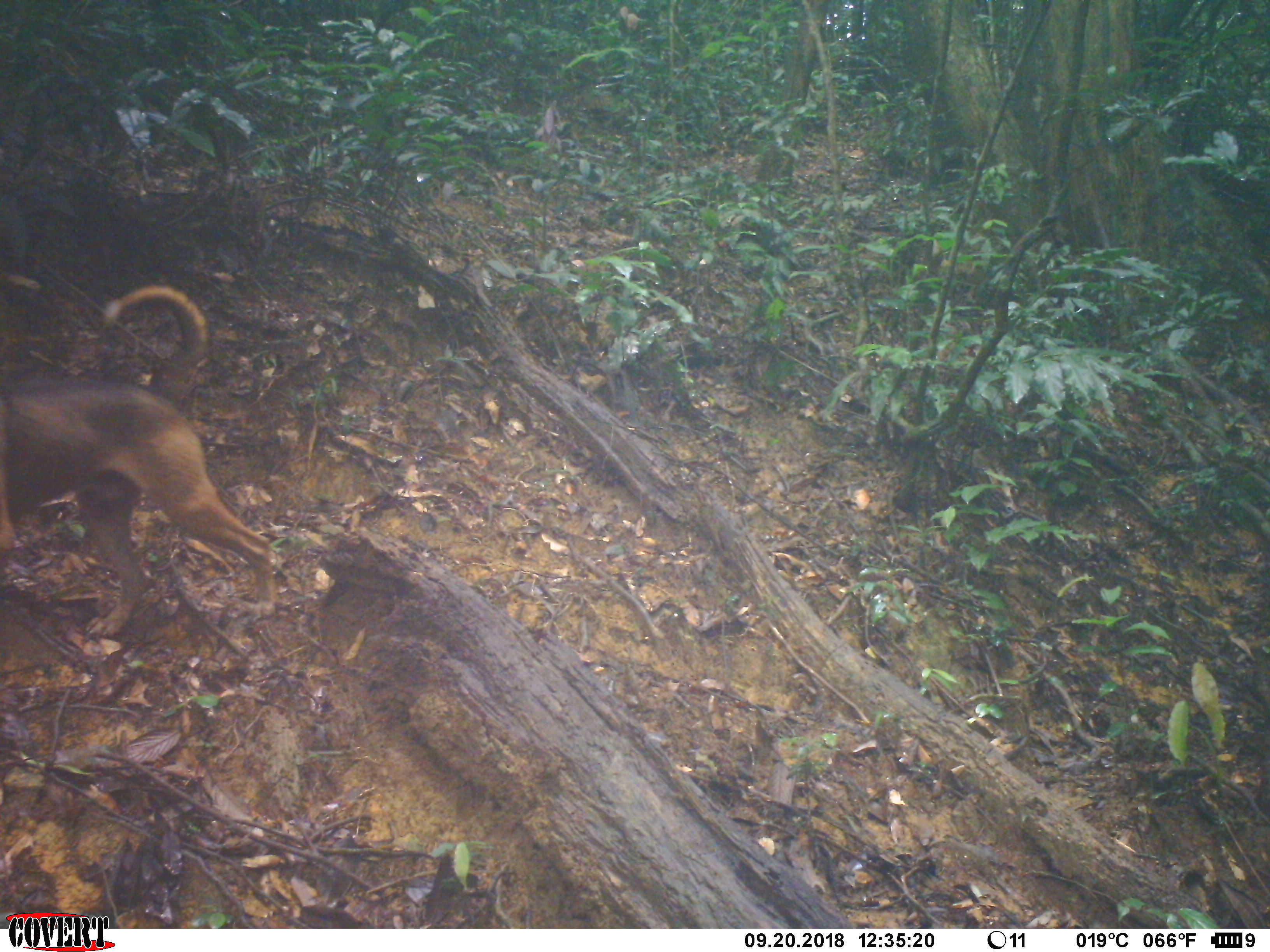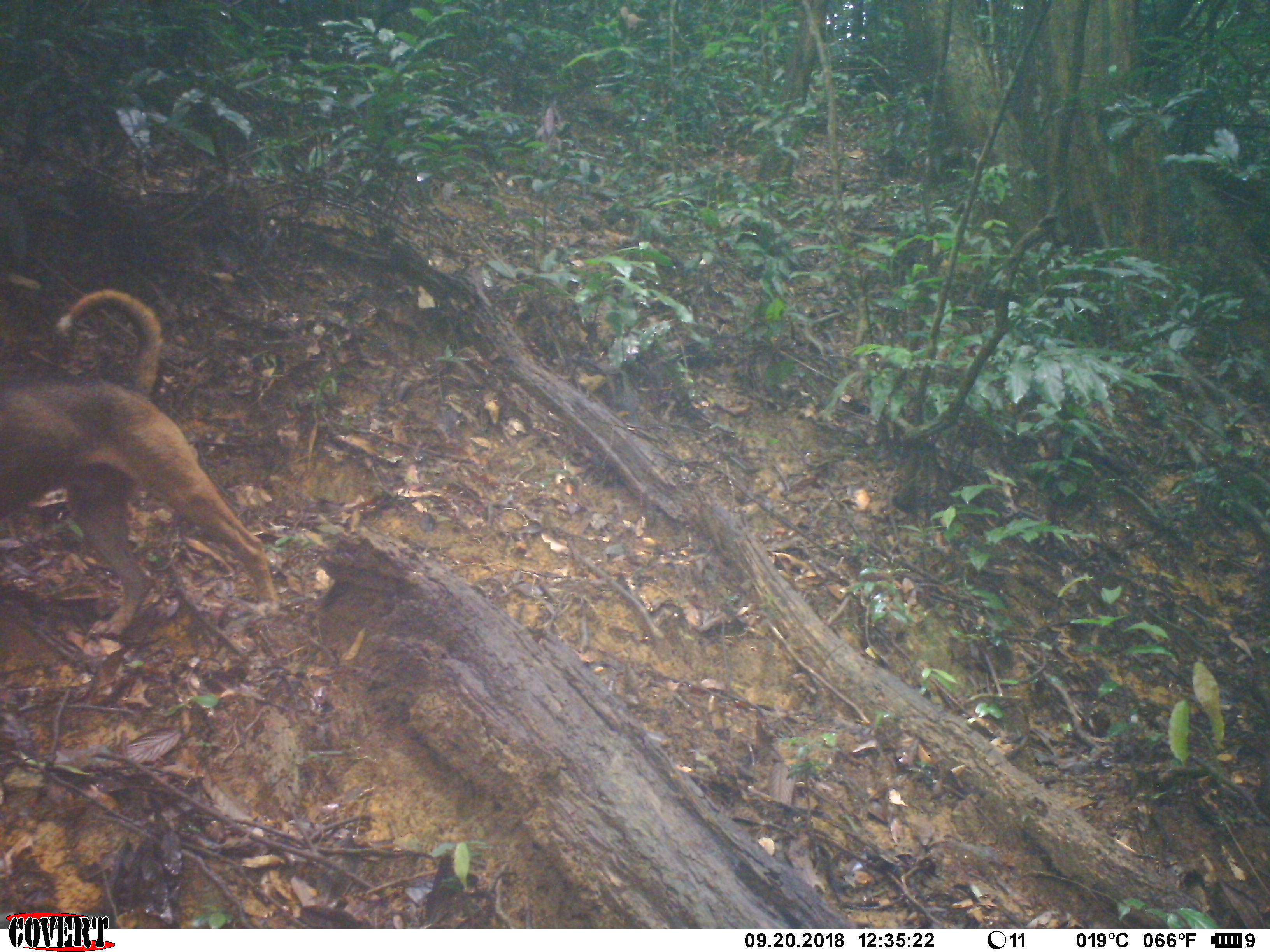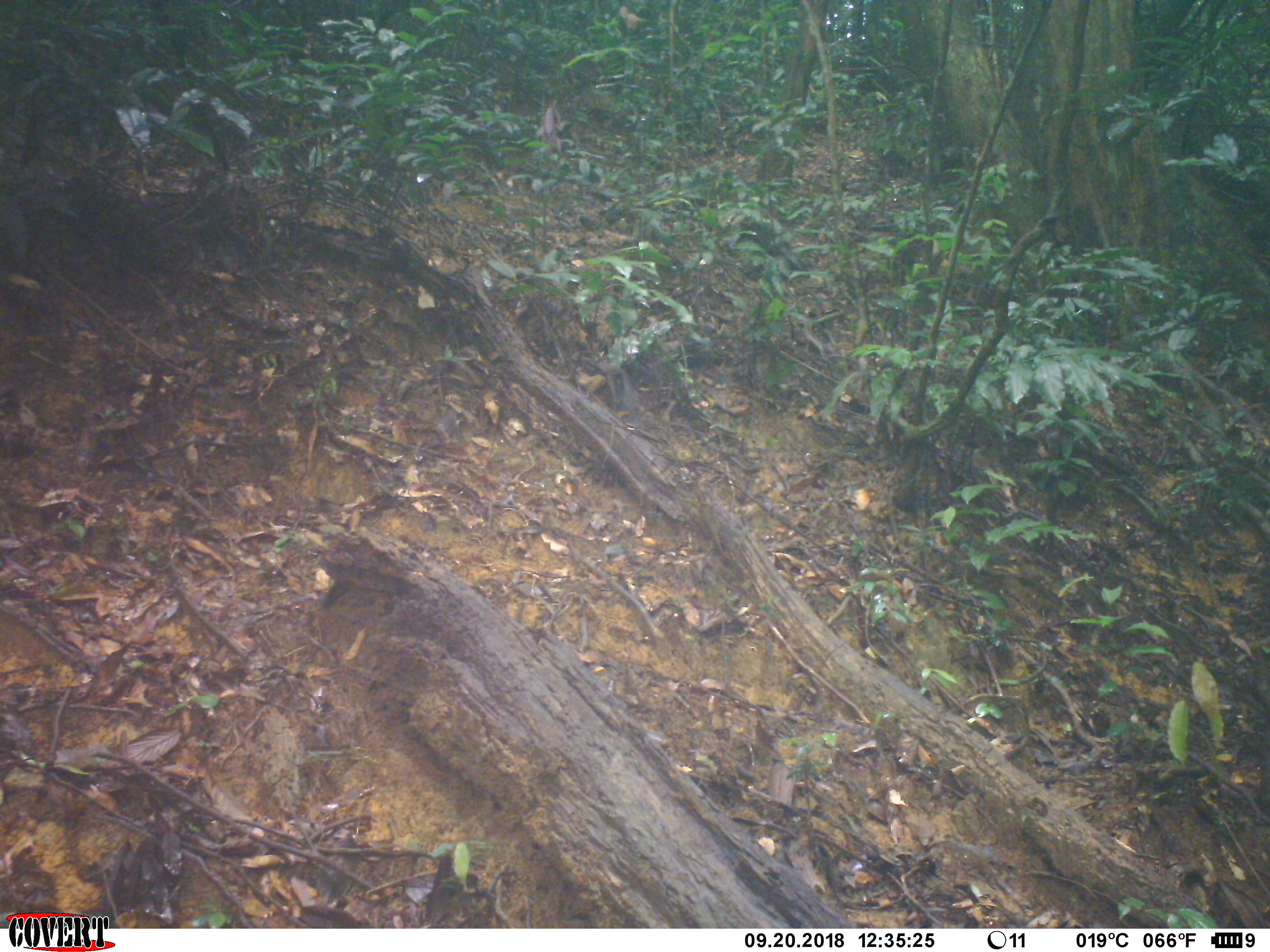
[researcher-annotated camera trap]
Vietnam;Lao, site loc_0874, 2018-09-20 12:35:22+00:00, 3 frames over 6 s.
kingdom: Animalia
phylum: Chordata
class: Mammalia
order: Carnivora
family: Canidae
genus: Canis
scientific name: Canis familiaris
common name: domestic dog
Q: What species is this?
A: Domestic dog (Canis familiaris).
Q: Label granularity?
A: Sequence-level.